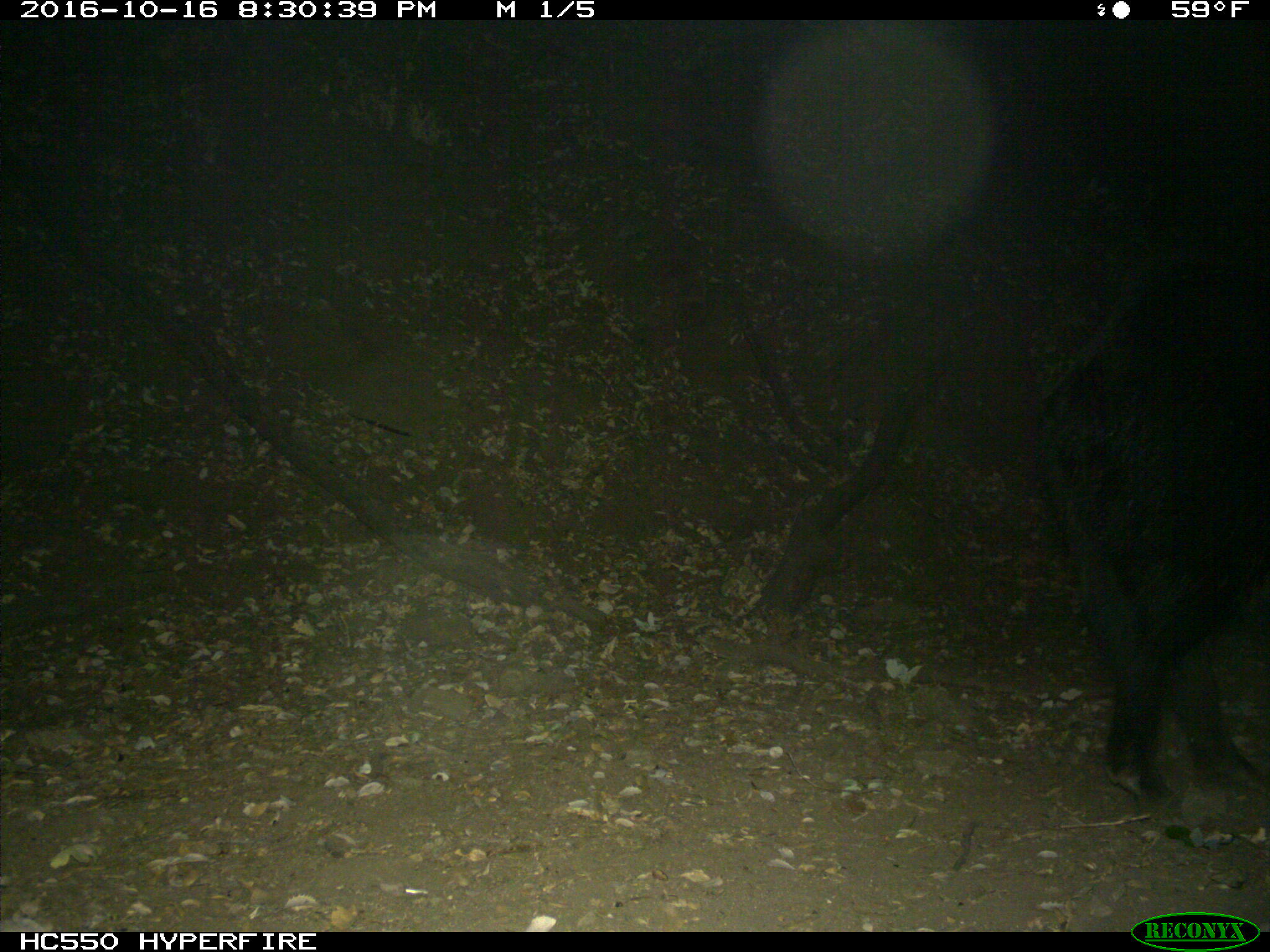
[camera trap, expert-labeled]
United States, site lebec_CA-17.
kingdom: Animalia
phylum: Chordata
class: Mammalia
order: Artiodactyla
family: Suidae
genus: Sus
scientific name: Sus scrofa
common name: wild boar